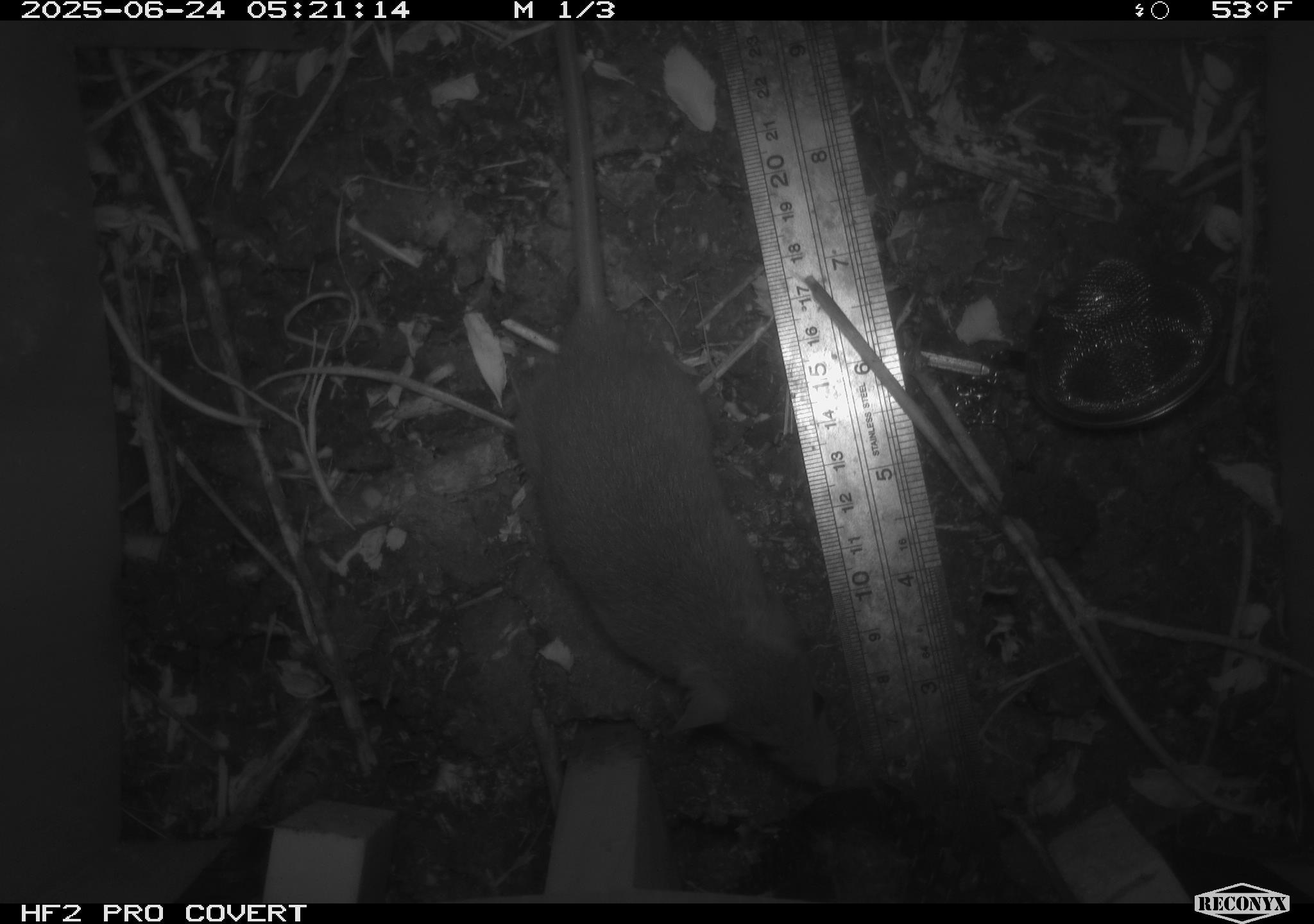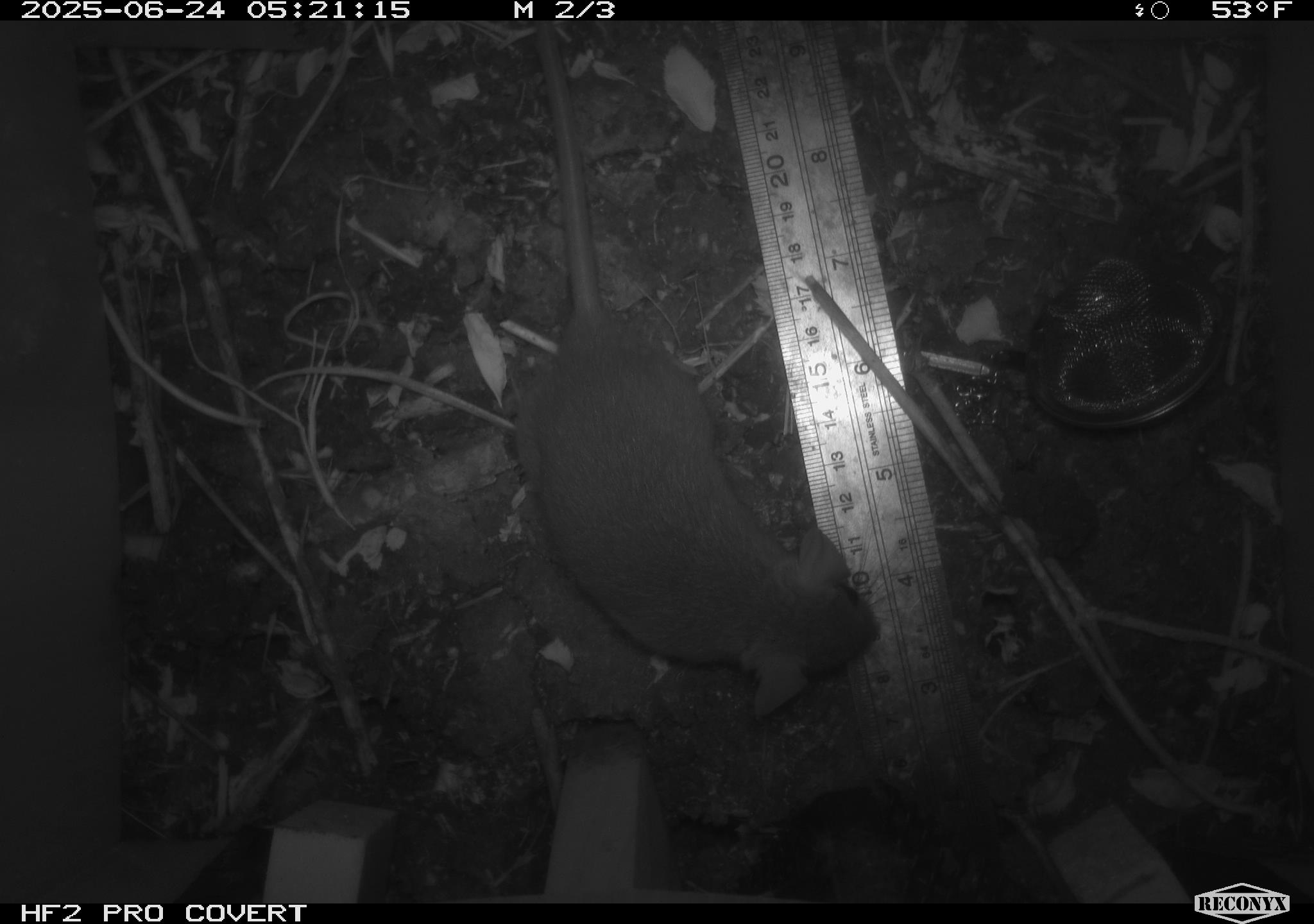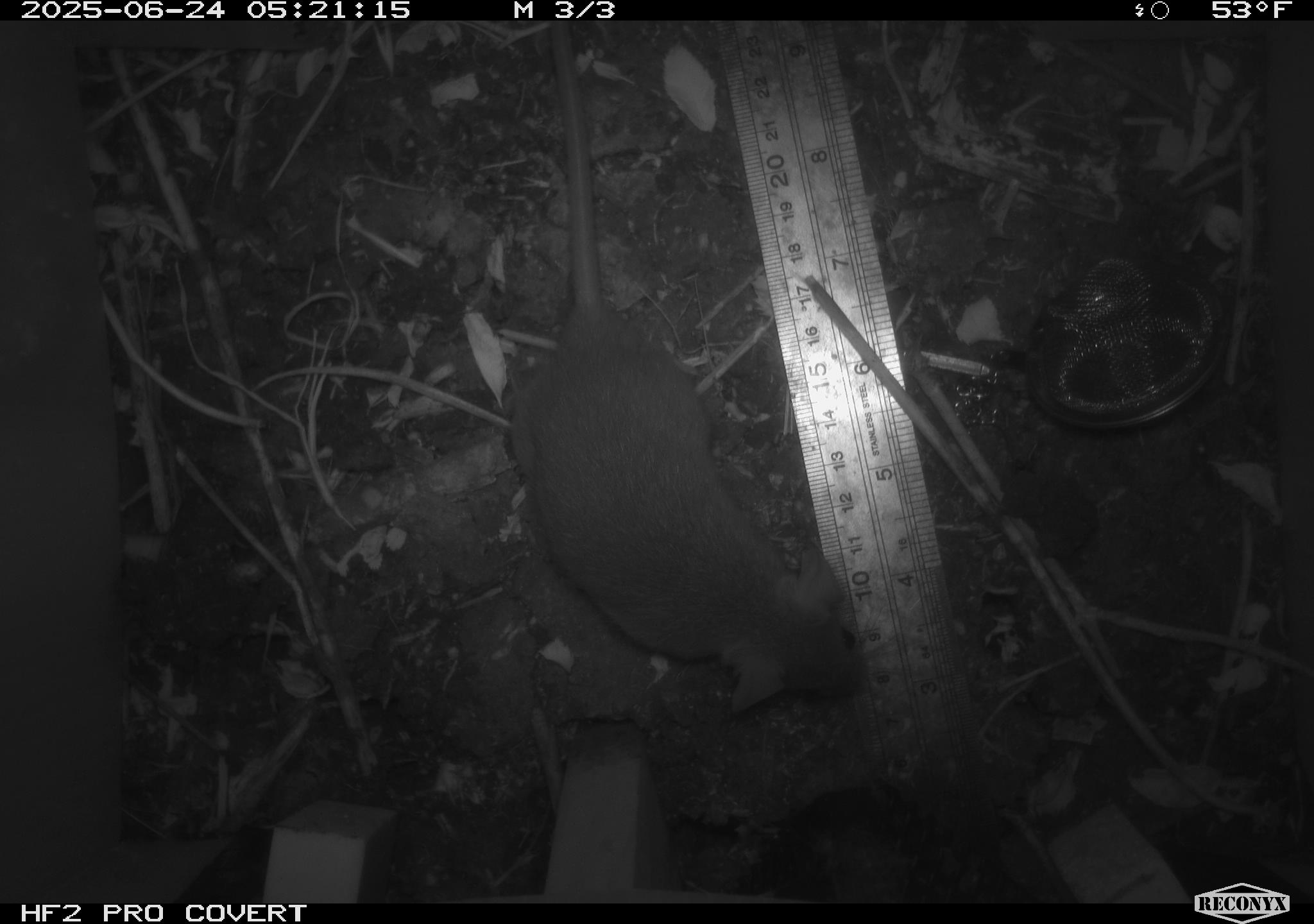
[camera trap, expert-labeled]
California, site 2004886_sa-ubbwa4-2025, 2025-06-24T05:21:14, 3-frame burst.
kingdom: Animalia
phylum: Chordata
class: Mammalia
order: Rodentia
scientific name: Rodentia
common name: rodent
Rodent (Rodentia).